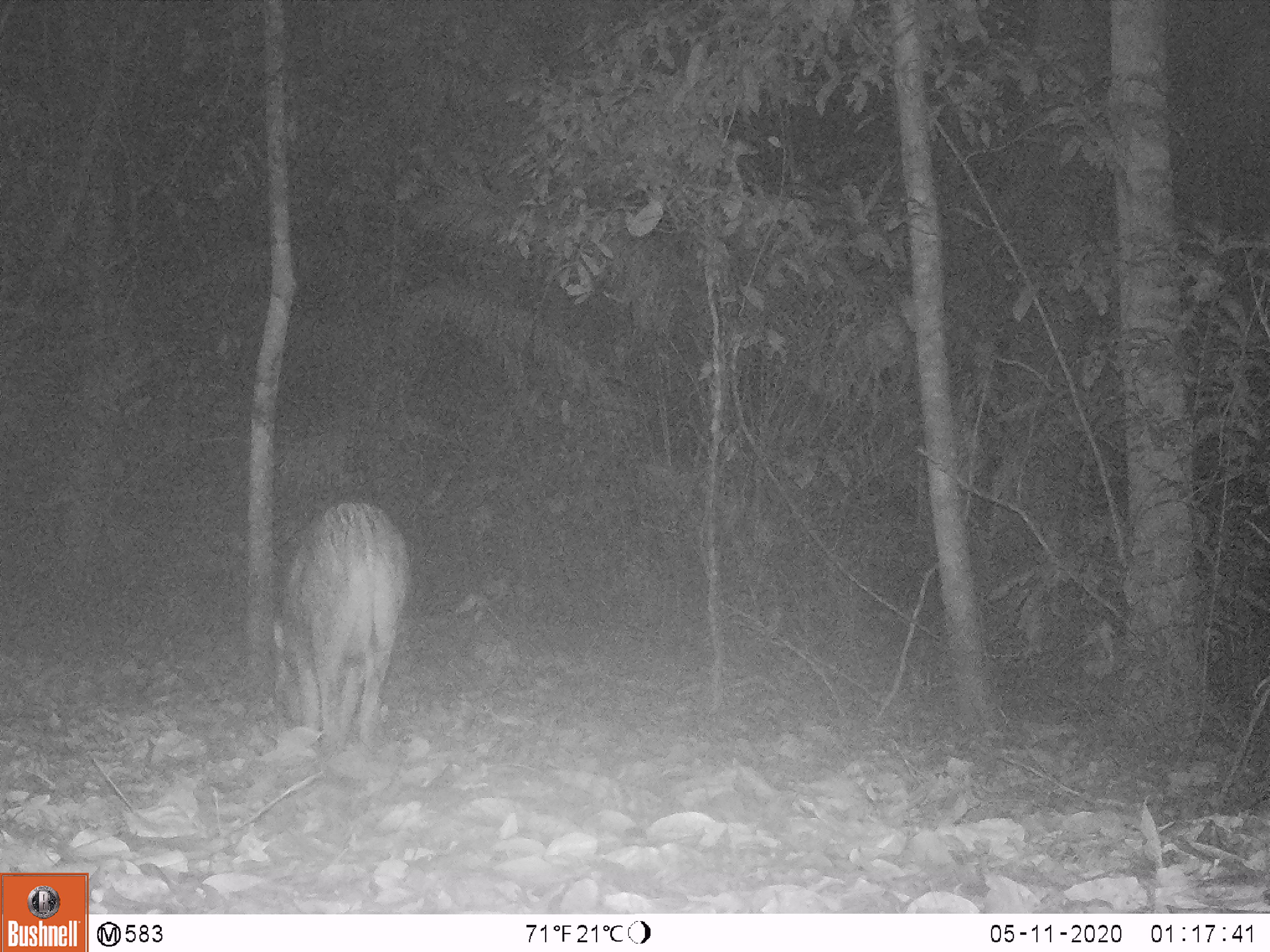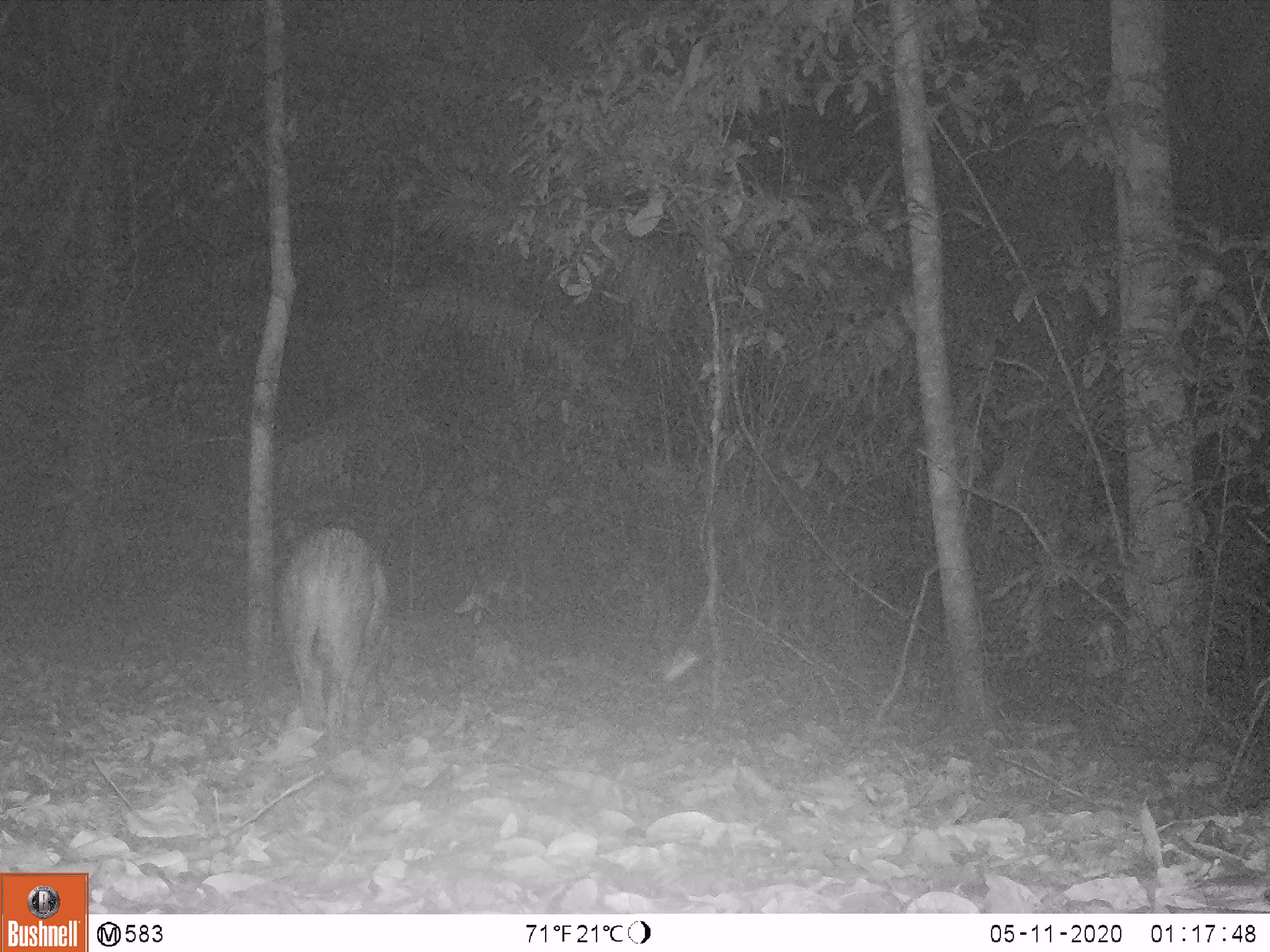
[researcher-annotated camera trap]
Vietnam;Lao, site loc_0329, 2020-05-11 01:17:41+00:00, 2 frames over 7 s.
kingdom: Animalia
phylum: Chordata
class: Mammalia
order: Artiodactyla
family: Suidae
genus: Sus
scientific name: Sus scrofa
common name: eurasian wild pig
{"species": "eurasian wild pig (Sus scrofa)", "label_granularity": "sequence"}